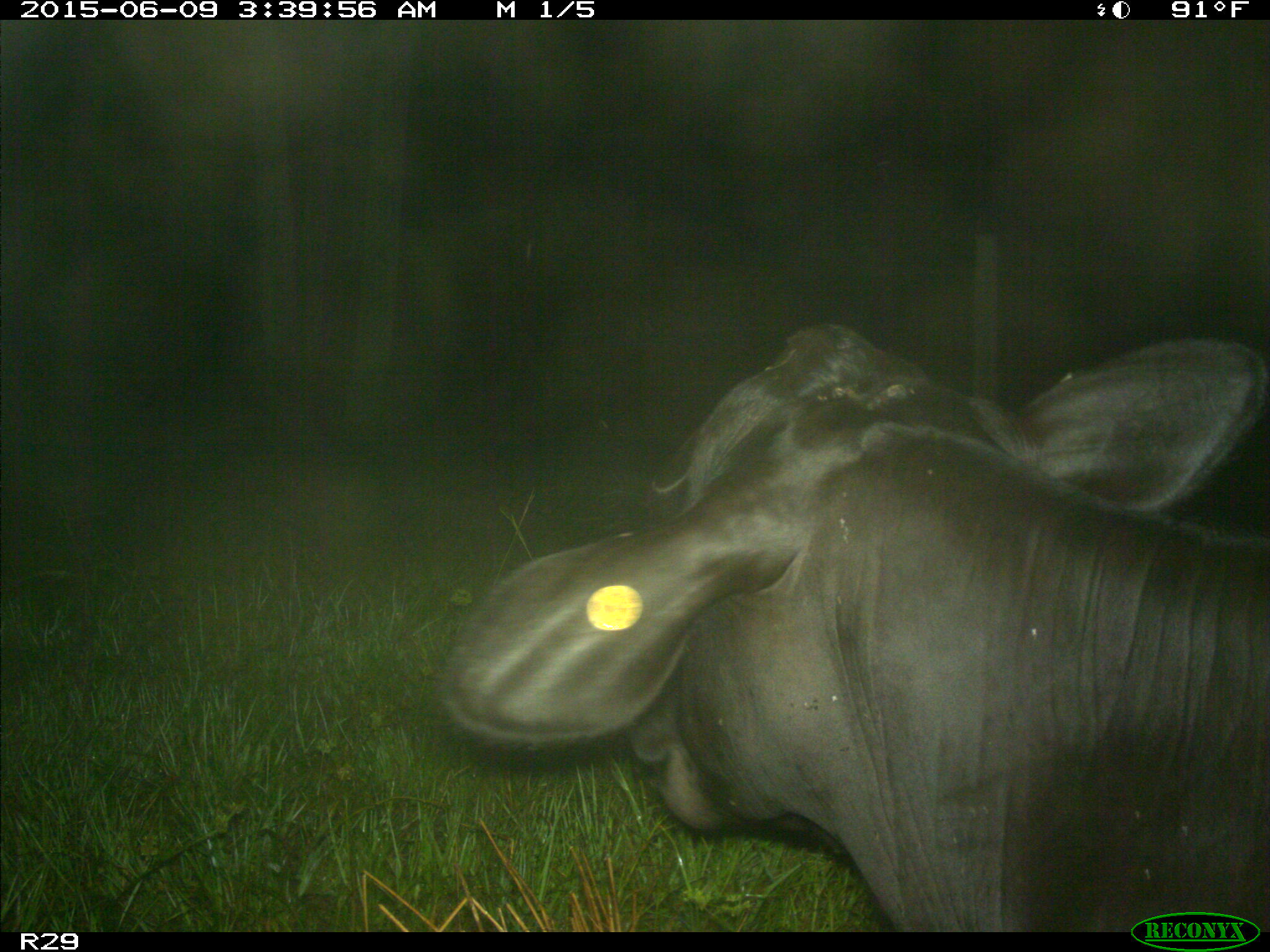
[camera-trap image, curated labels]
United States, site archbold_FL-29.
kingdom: Animalia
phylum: Chordata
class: Mammalia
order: Artiodactyla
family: Bovidae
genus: Bos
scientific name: Bos taurus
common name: domestic cow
Bos taurus (domestic cow).